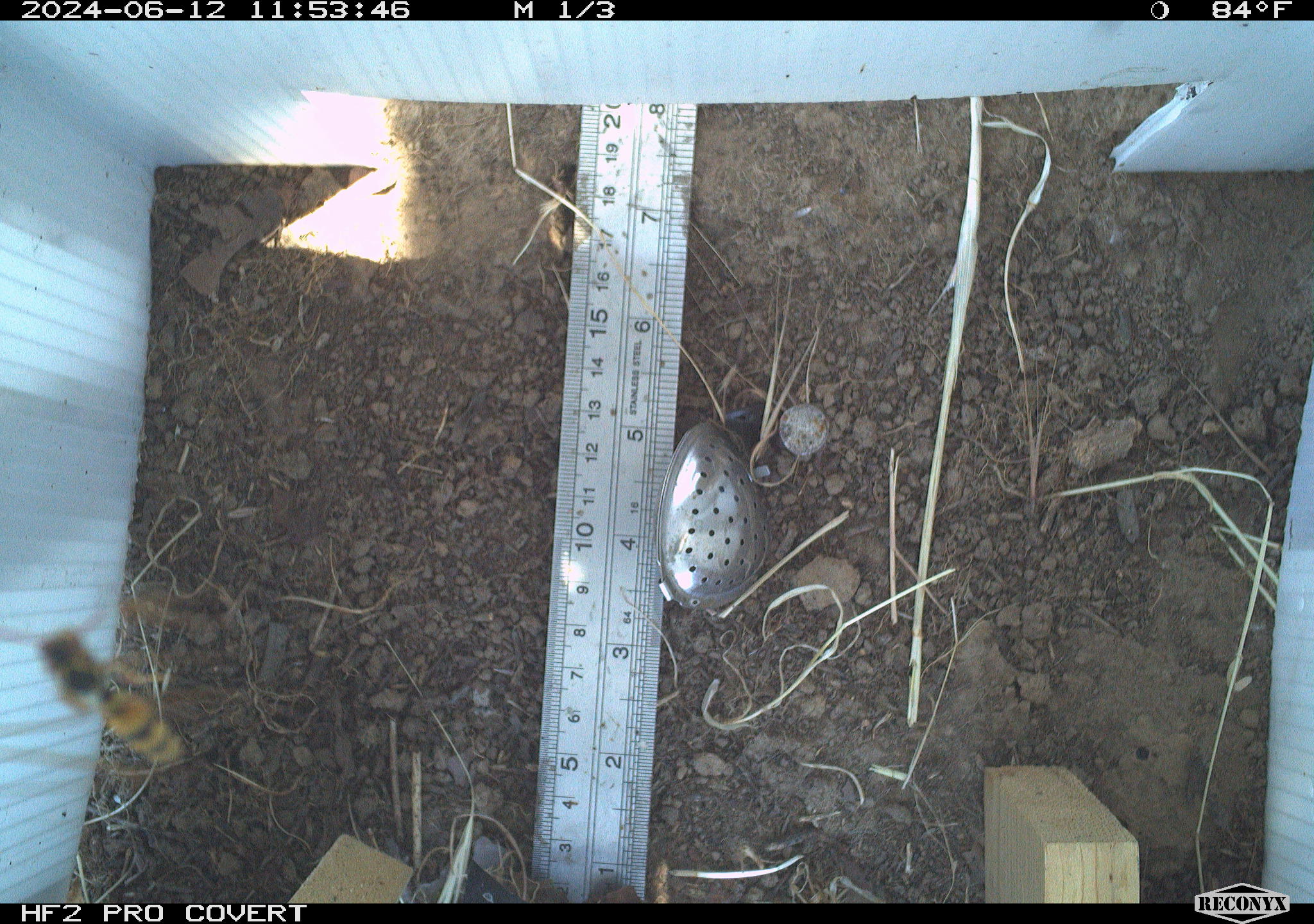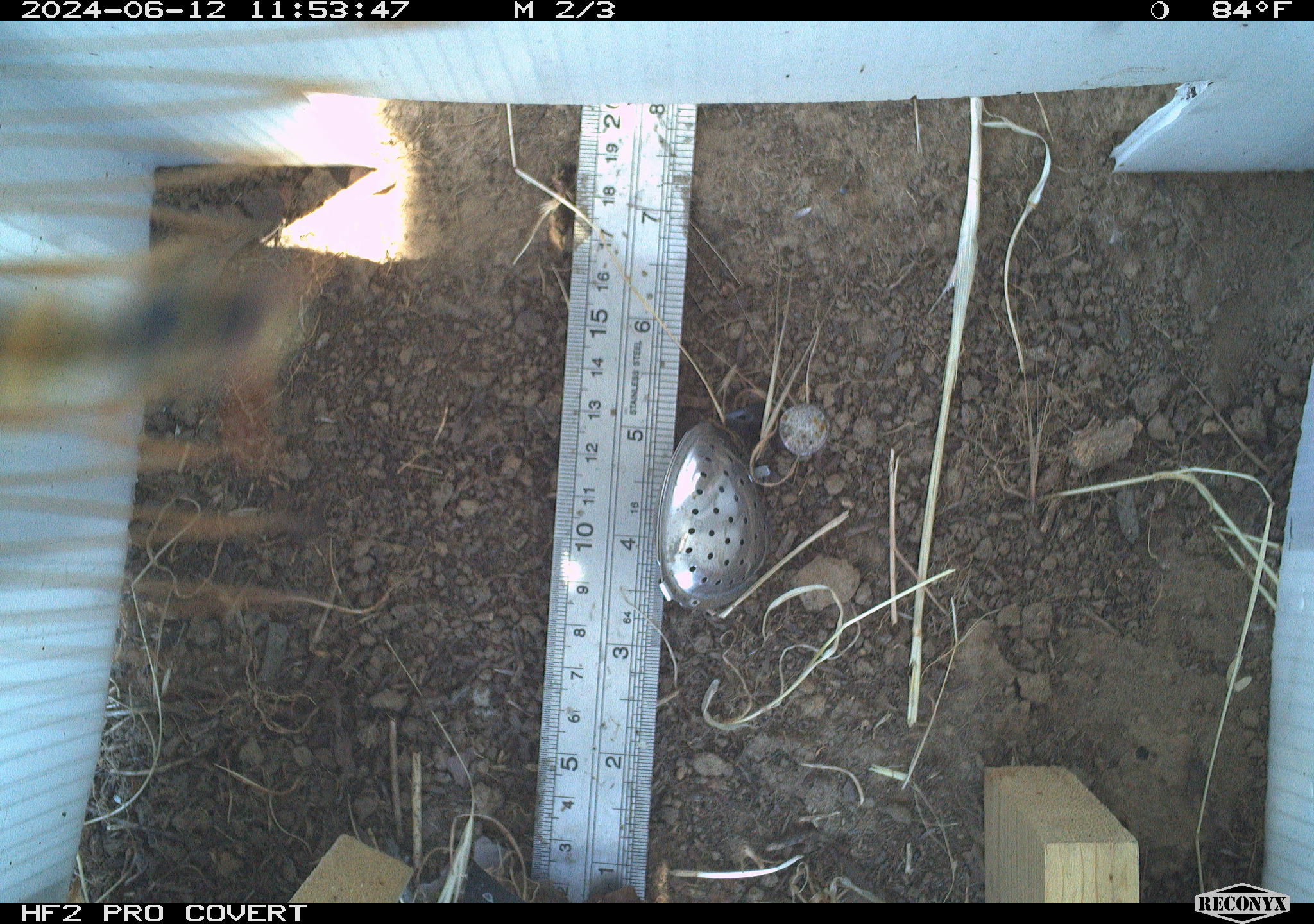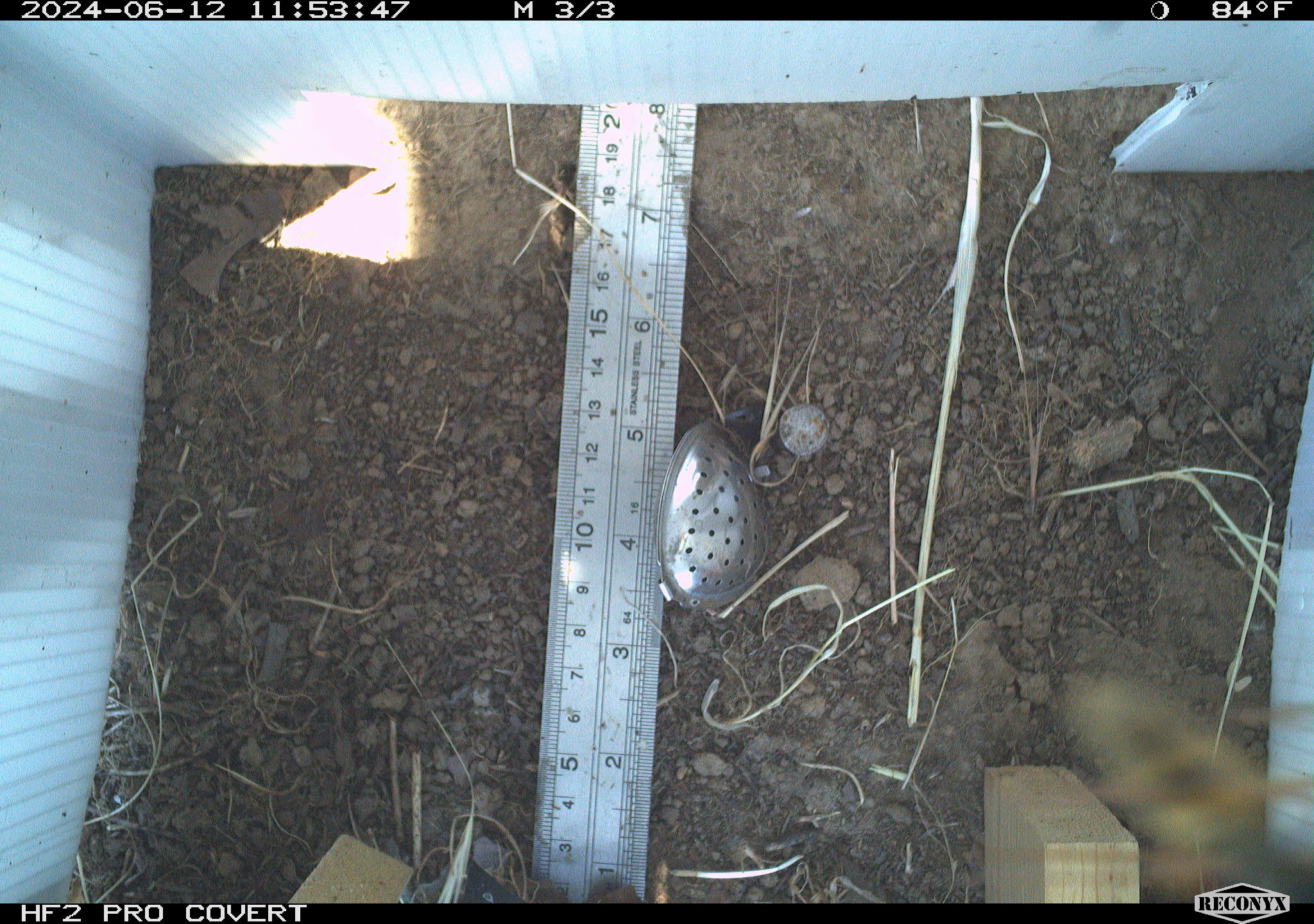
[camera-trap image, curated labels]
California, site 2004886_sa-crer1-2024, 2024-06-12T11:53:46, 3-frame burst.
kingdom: Animalia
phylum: Arthropoda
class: Insecta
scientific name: Insecta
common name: insect